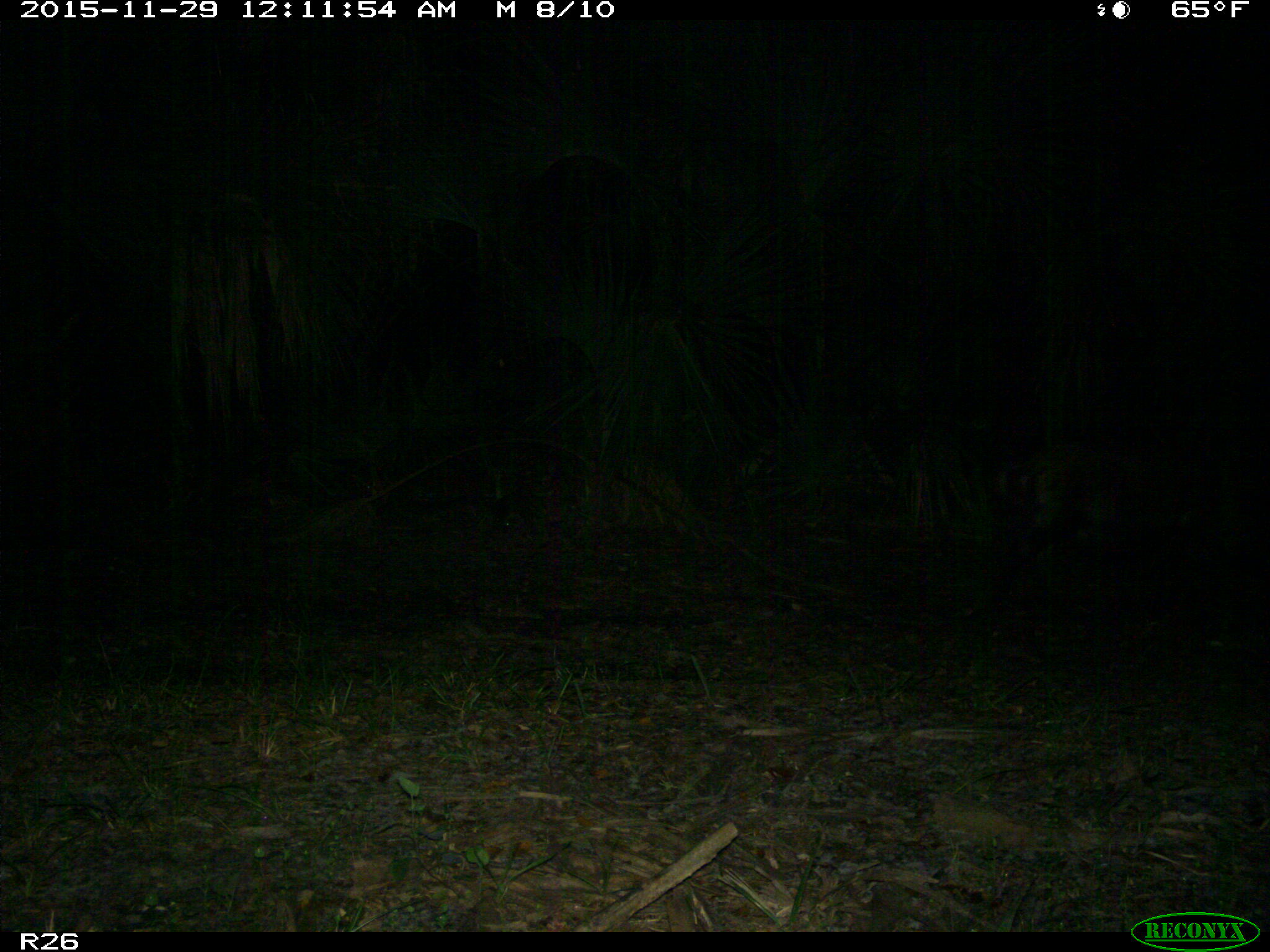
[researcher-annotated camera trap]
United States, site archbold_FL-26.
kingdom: Animalia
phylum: Chordata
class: Mammalia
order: Artiodactyla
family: Suidae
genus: Sus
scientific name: Sus scrofa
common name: wild boar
Sus scrofa (wild boar).